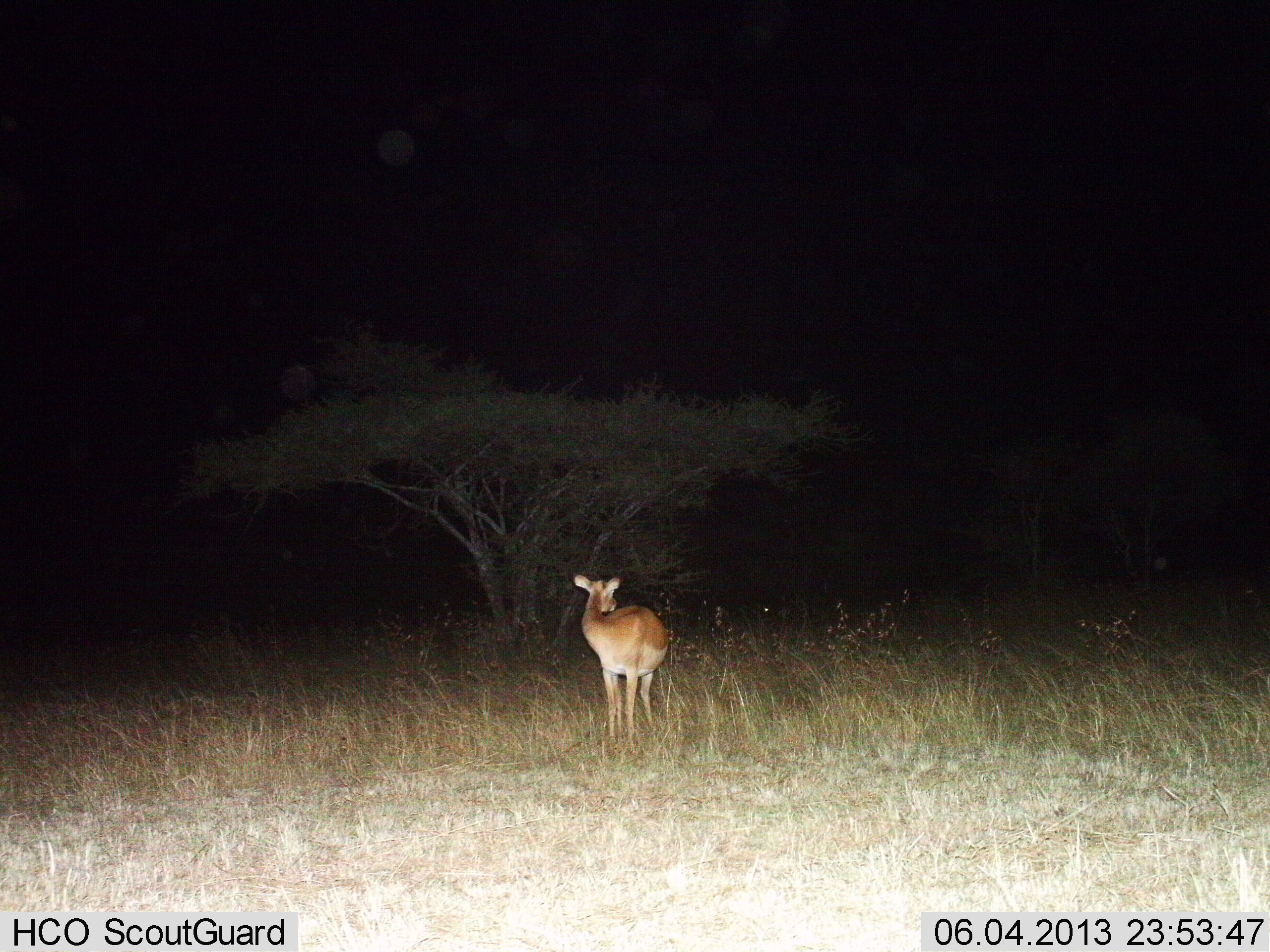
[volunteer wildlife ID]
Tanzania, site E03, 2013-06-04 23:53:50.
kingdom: Animalia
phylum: Chordata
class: Mammalia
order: Artiodactyla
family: Bovidae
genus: Aepyceros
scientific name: Aepyceros melampus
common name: impala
Impala (Aepyceros melampus), count 1. Behavior (volunteer vote fractions): standing 100%, resting 0%, moving 0%, interacting 0%. Young present (vote fraction): 0%. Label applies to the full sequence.